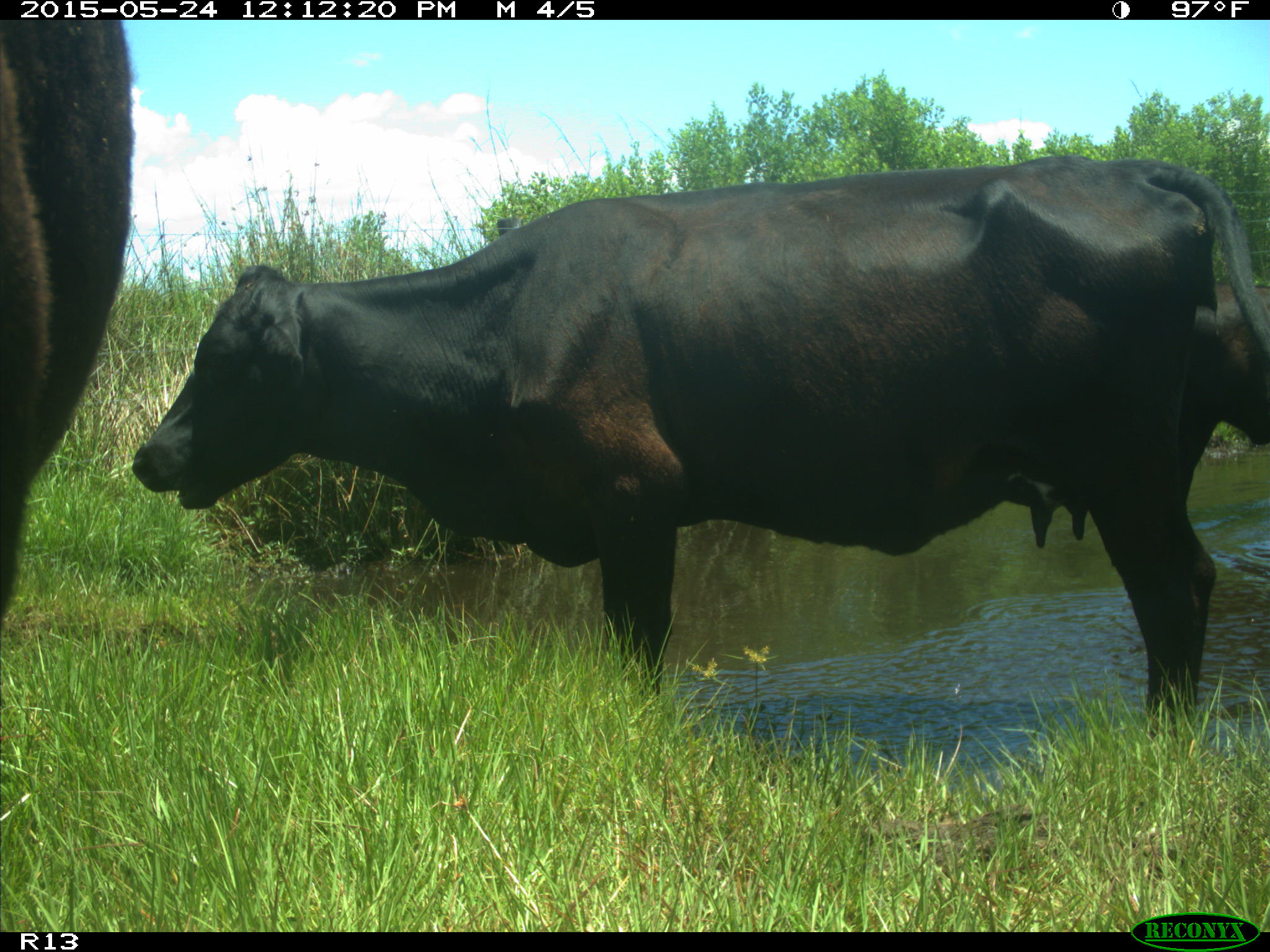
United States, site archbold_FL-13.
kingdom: Animalia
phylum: Chordata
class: Mammalia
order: Artiodactyla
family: Bovidae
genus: Bos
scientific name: Bos taurus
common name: domestic cow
Bos taurus (domestic cow).